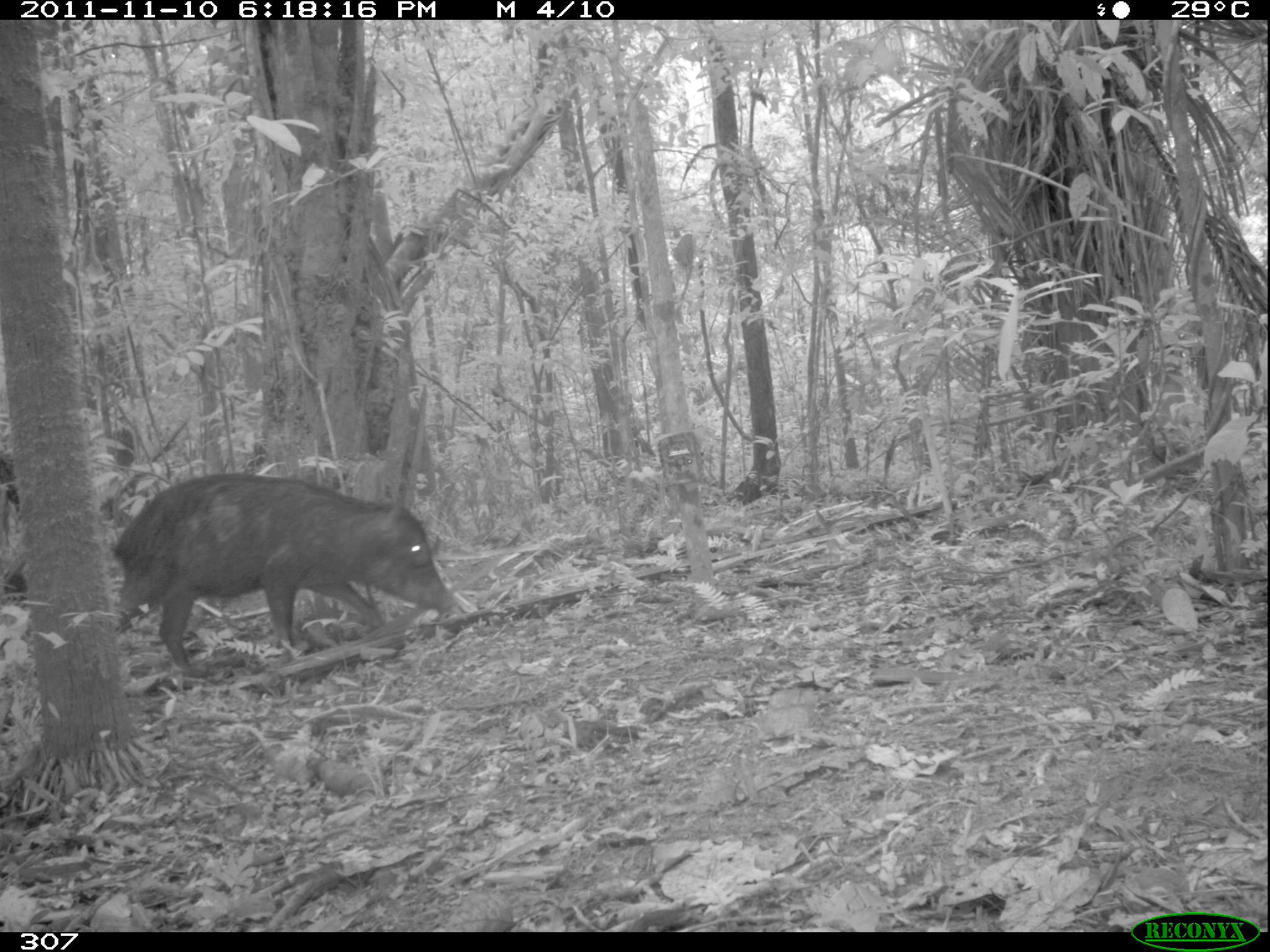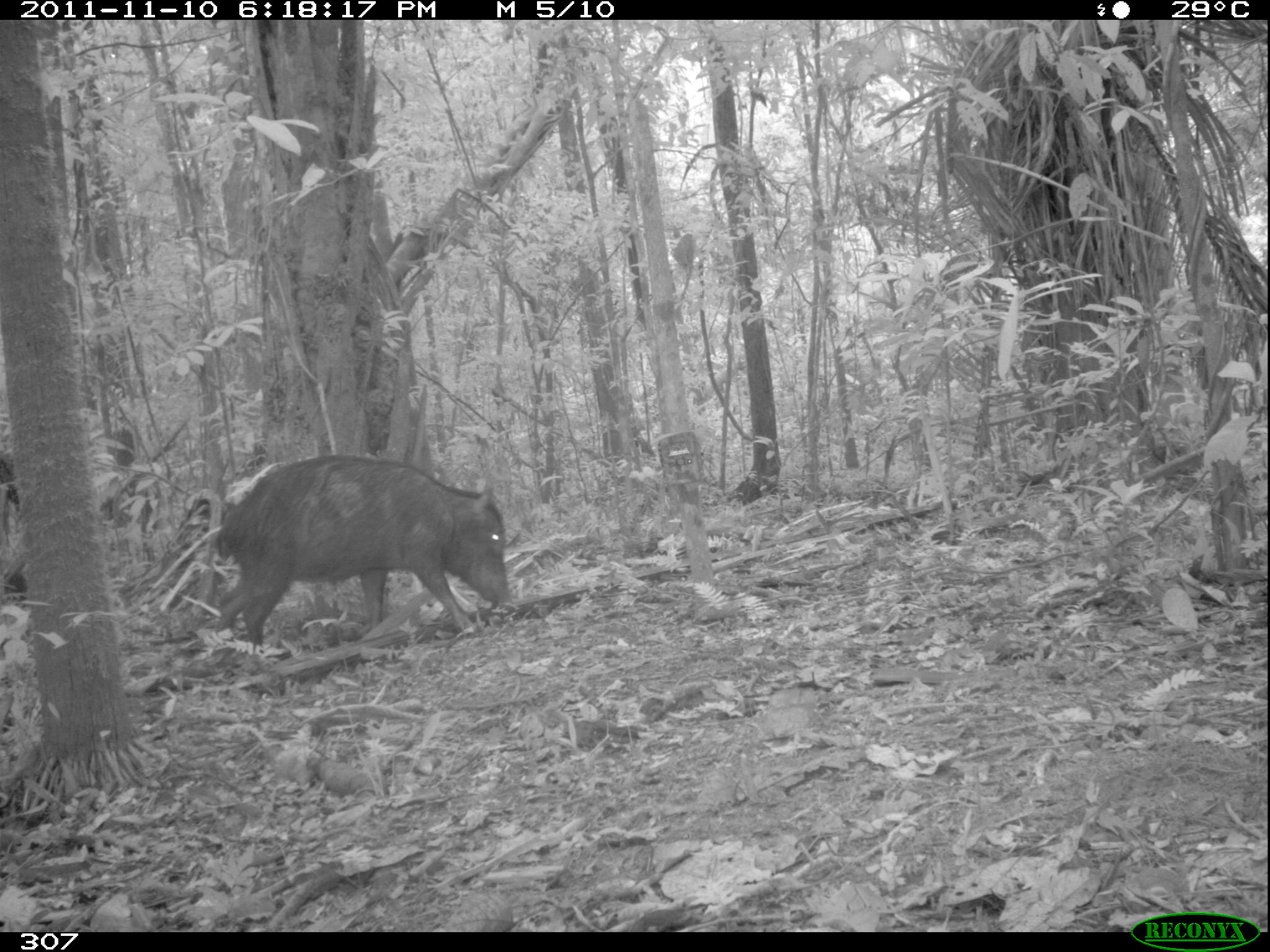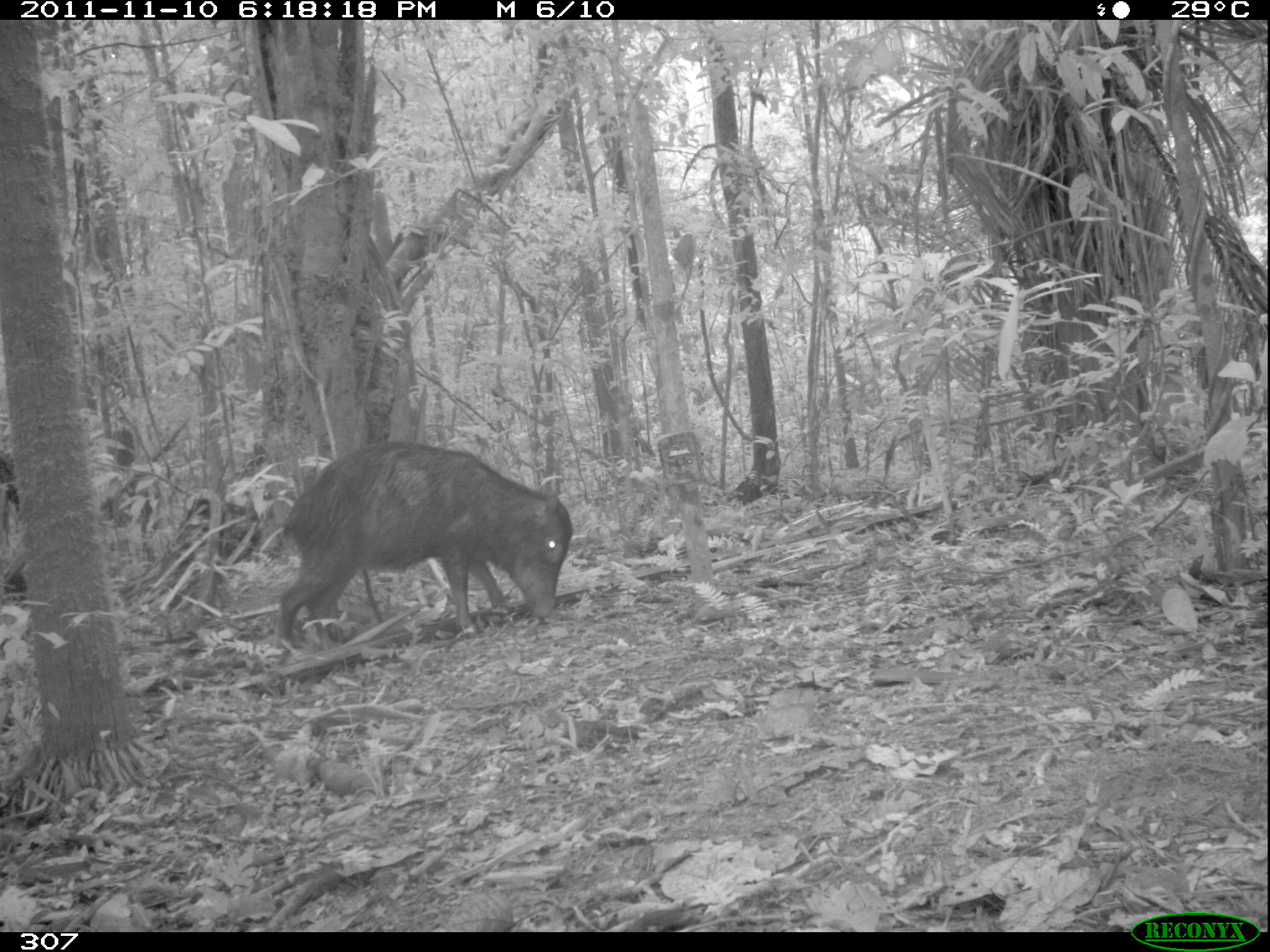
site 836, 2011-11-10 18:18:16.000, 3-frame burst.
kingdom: Animalia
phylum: Chordata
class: Mammalia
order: Artiodactyla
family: Tayassuidae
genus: Tayassu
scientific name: Tayassu pecari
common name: white-lipped peccary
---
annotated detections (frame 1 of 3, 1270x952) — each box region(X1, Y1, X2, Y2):
tayassu pecari: region(113, 470, 458, 676)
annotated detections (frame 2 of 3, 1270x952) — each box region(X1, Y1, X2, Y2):
tayassu pecari: region(215, 453, 513, 650)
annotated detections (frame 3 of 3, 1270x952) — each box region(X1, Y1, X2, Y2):
tayassu pecari: region(273, 438, 573, 645)